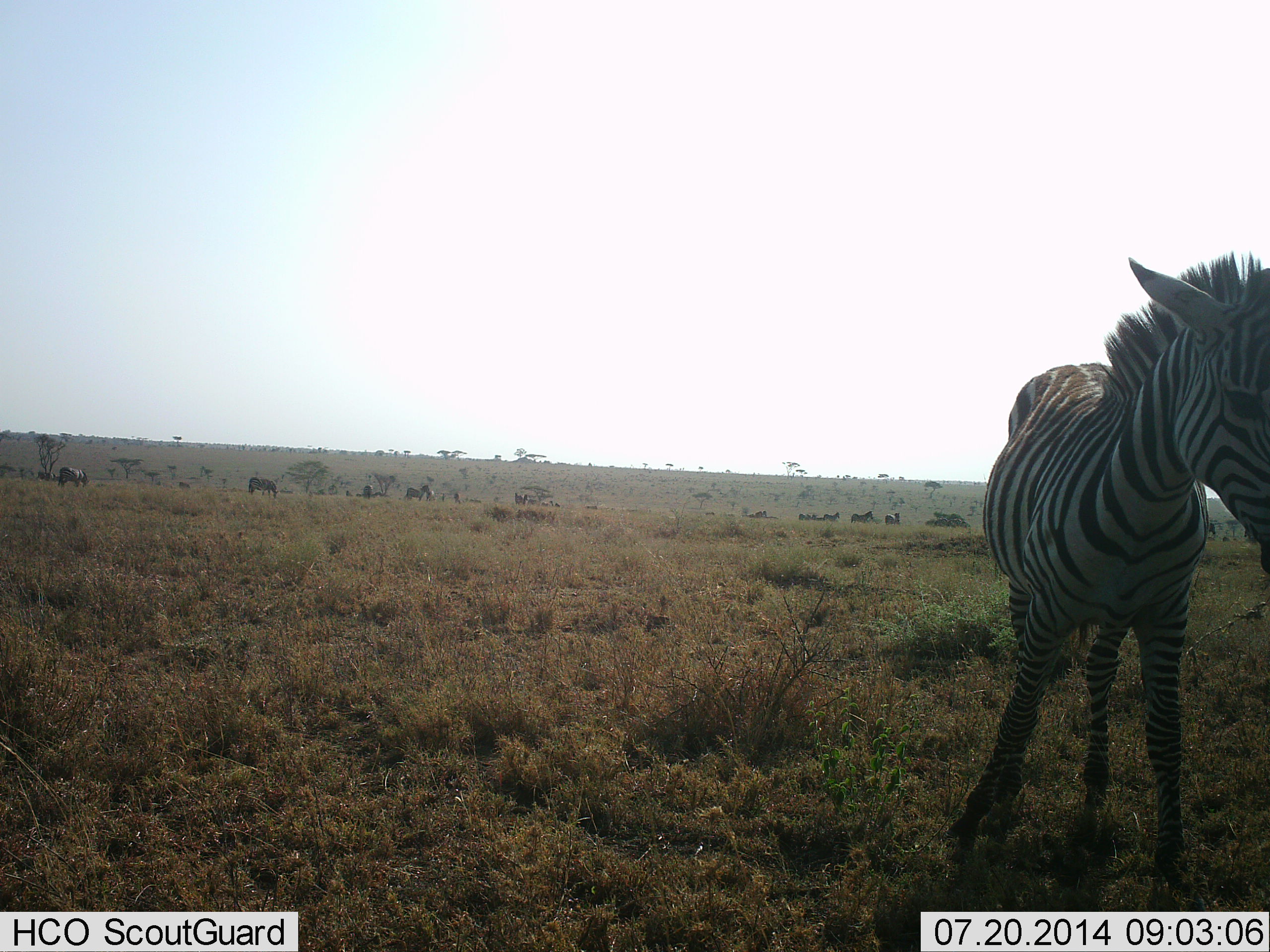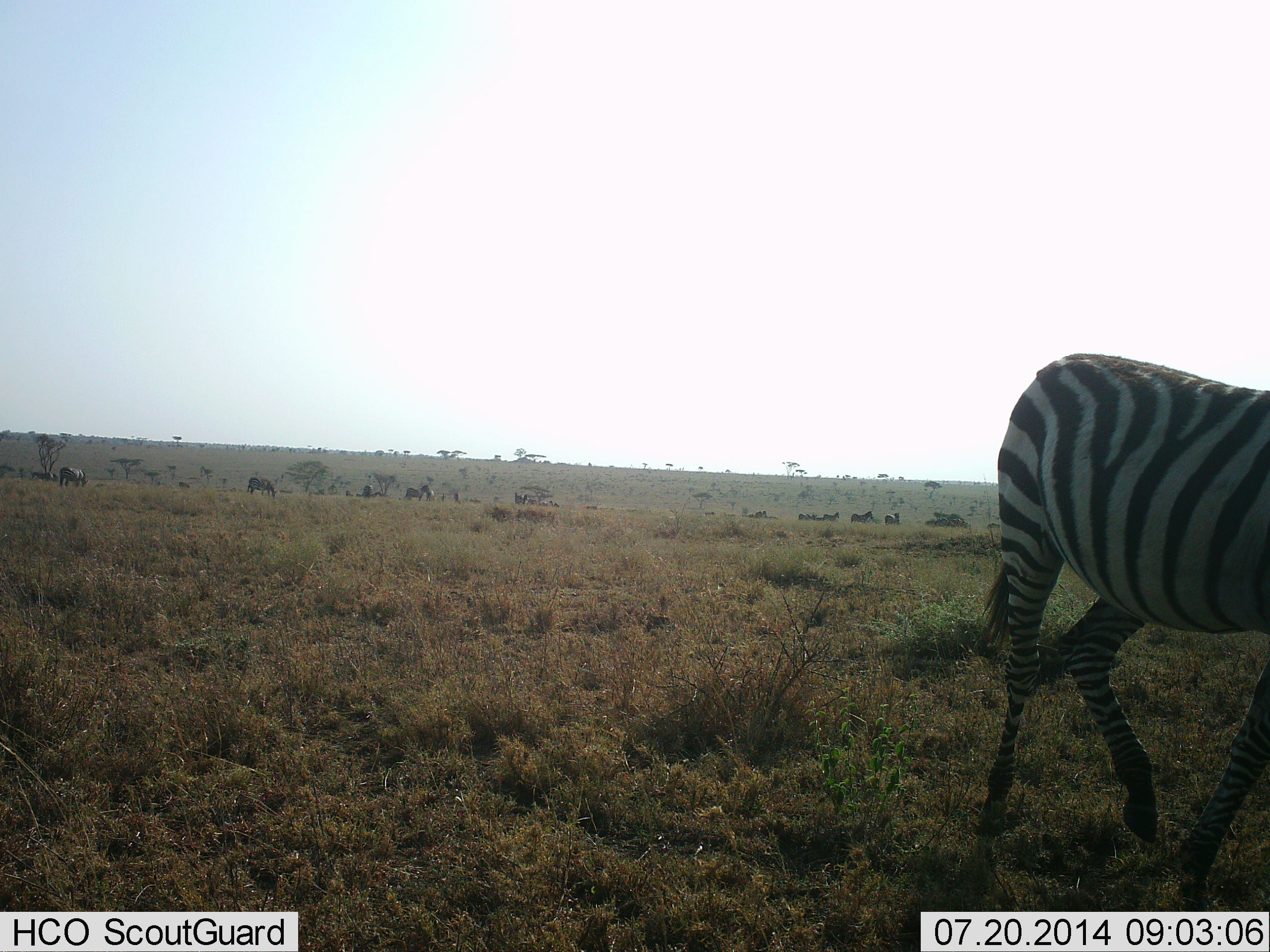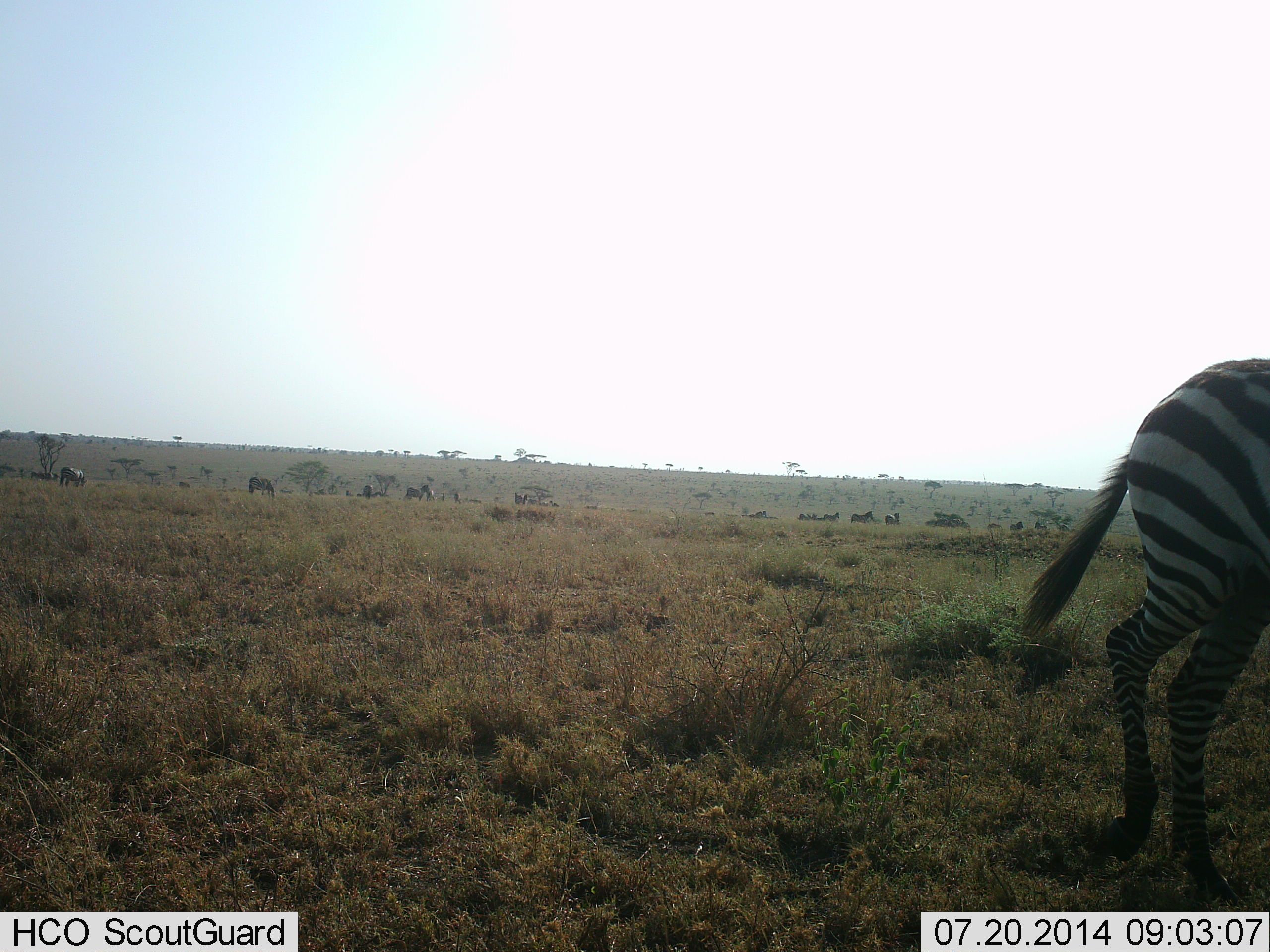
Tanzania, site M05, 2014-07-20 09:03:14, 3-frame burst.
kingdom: Animalia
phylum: Chordata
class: Mammalia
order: Perissodactyla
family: Equidae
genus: Equus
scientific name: Equus quagga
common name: plains zebra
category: zebra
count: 3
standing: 40%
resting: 0%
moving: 100%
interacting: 0%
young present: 10%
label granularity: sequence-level